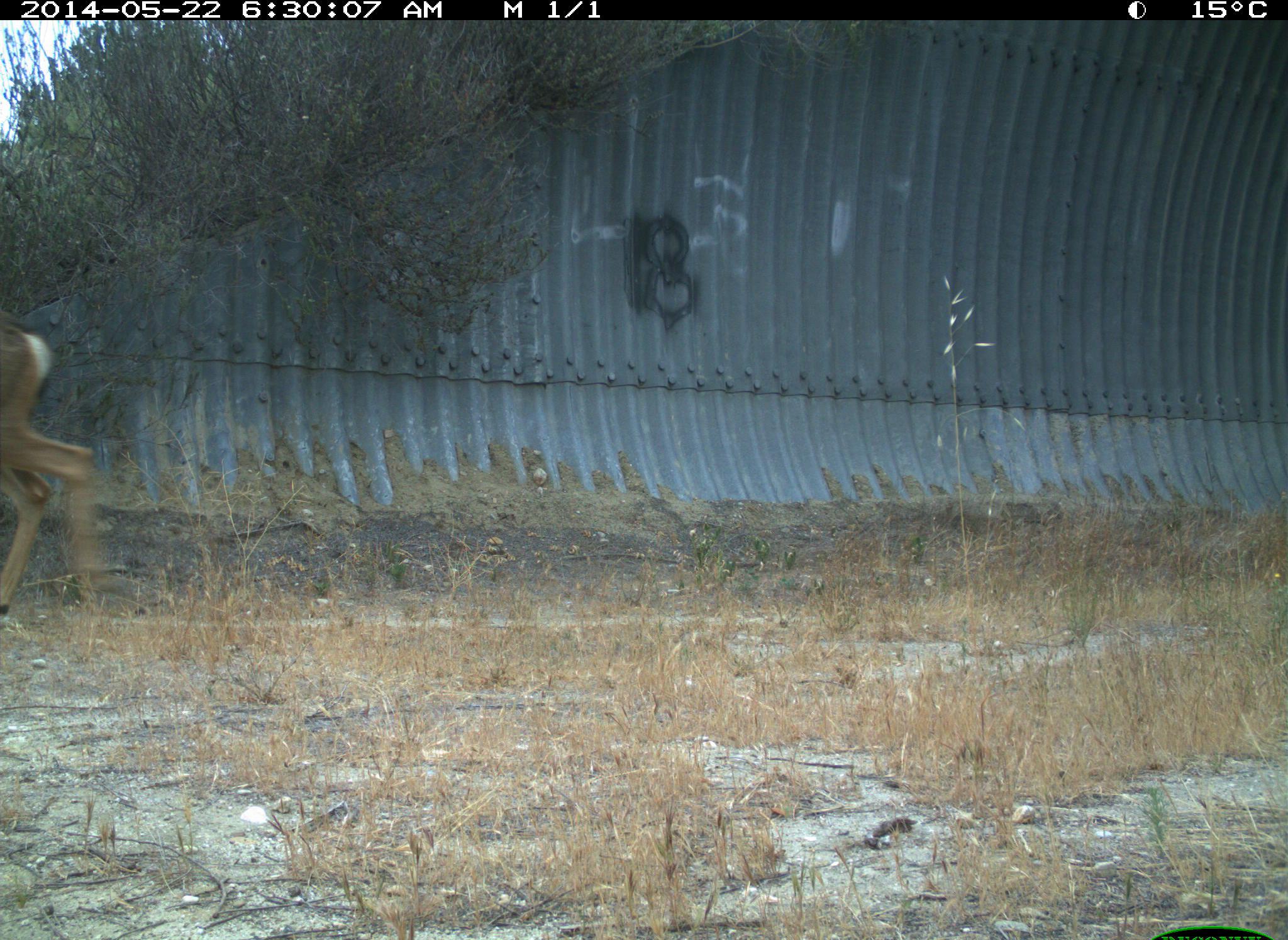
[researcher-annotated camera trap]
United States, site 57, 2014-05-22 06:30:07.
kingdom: Animalia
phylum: Chordata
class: Mammalia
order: Artiodactyla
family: Cervidae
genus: Odocoileus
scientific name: Odocoileus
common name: deer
Deer (Odocoileus).